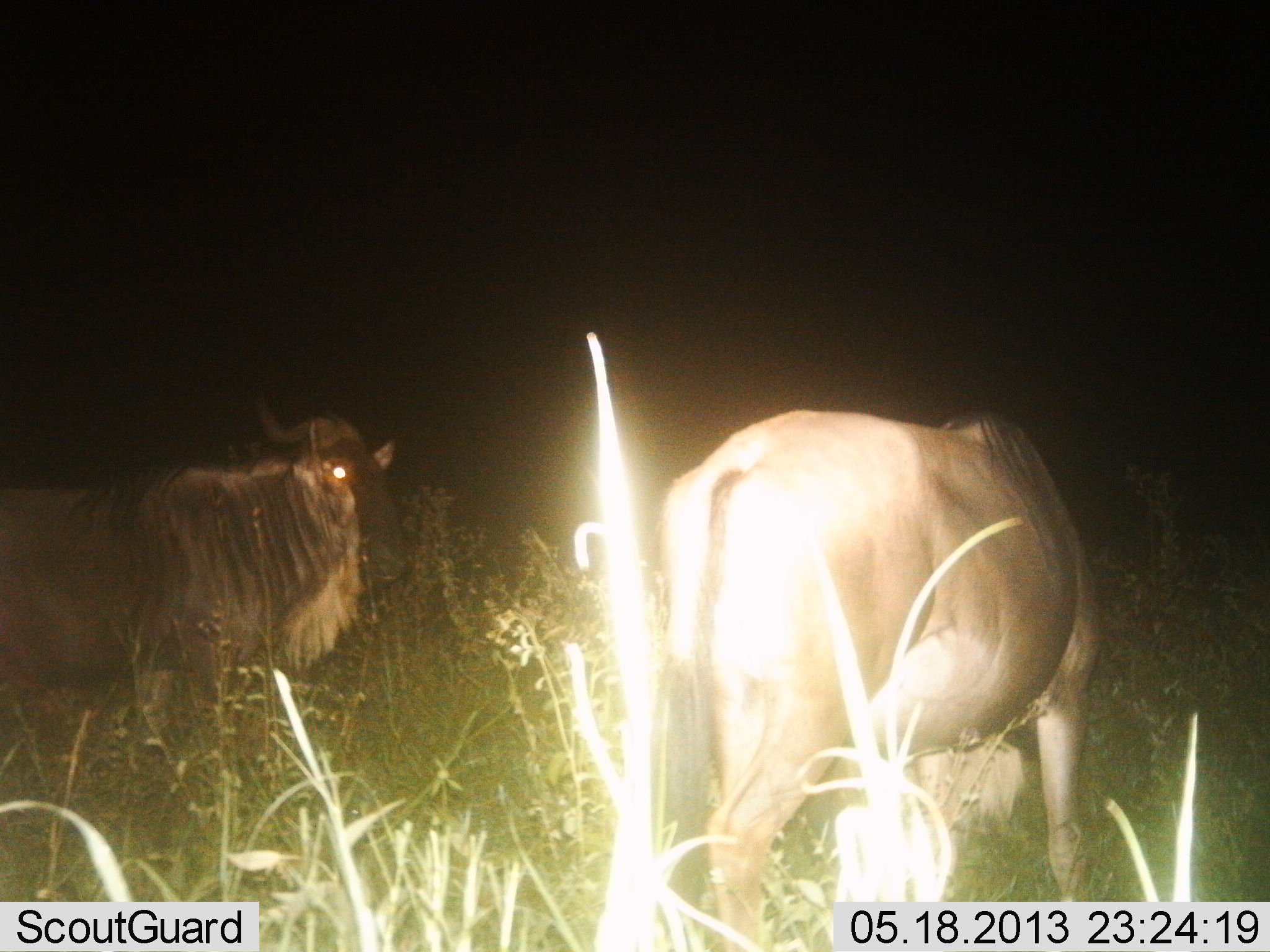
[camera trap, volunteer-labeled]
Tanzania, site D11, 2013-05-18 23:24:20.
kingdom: Animalia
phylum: Chordata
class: Mammalia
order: Artiodactyla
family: Bovidae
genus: Connochaetes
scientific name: Connochaetes taurinus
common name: blue wildebeest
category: wildebeest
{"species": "wildebeest (blue wildebeest) (Connochaetes taurinus)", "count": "2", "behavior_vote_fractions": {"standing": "94%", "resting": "0%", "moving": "3%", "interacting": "0%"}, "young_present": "0%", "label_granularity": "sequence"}